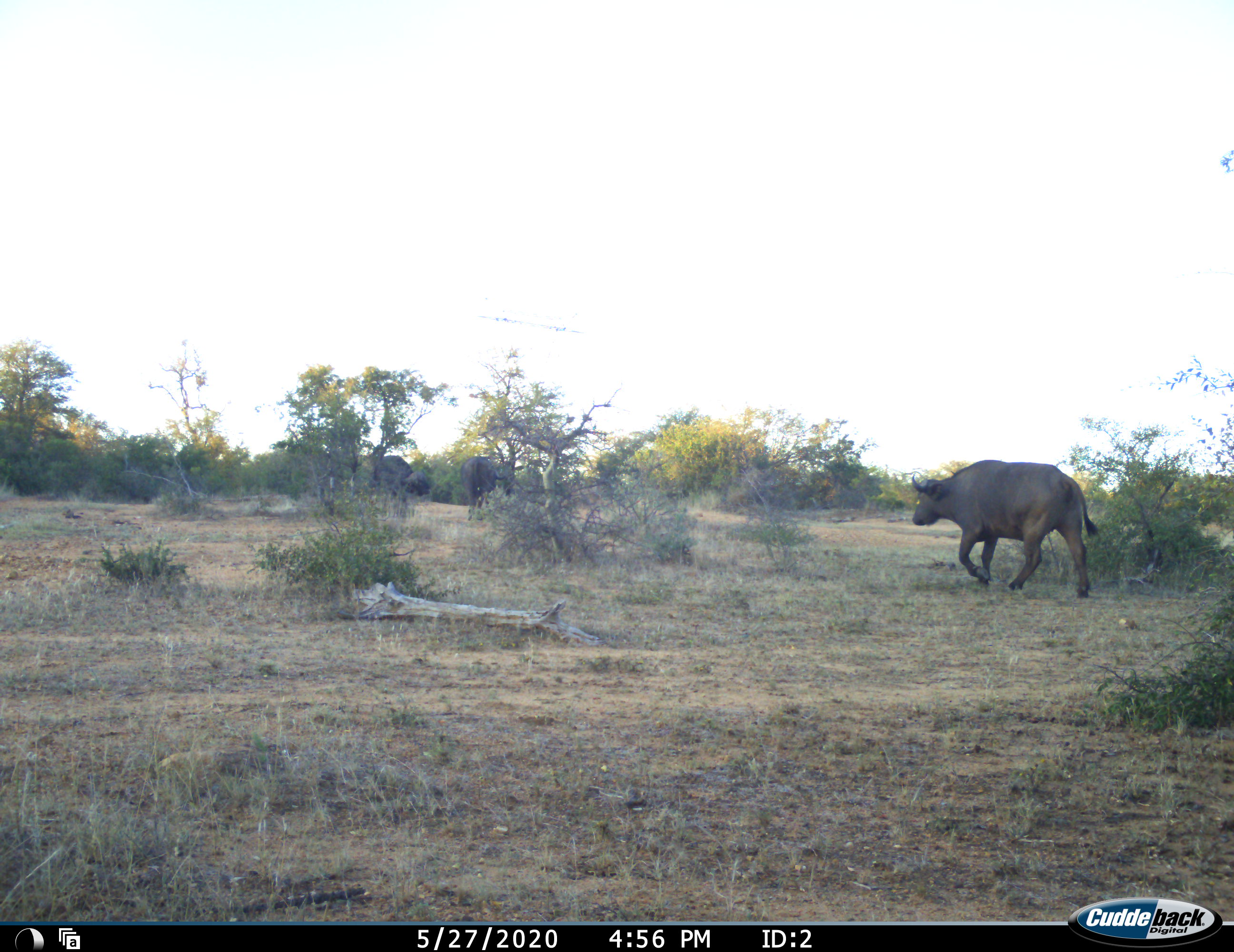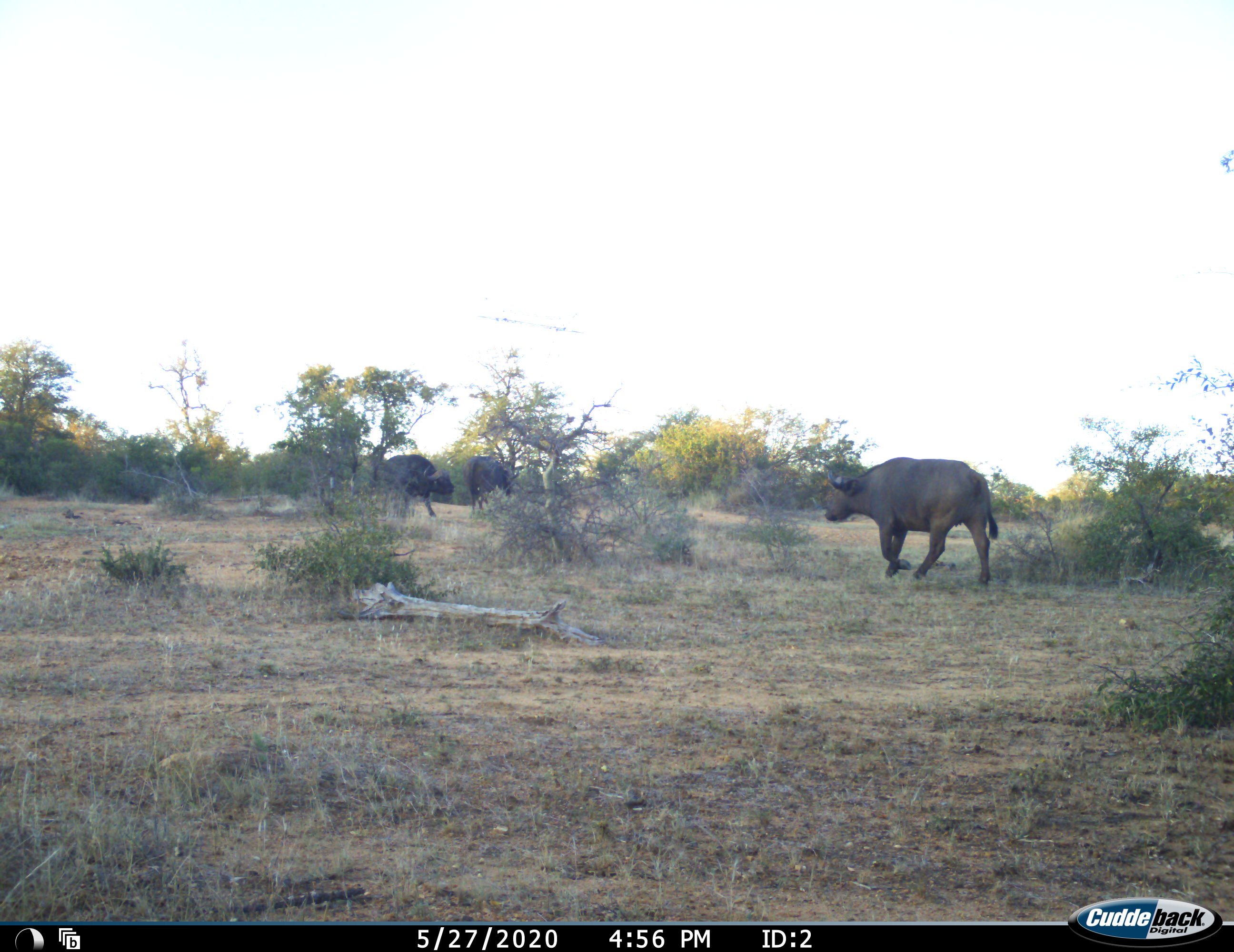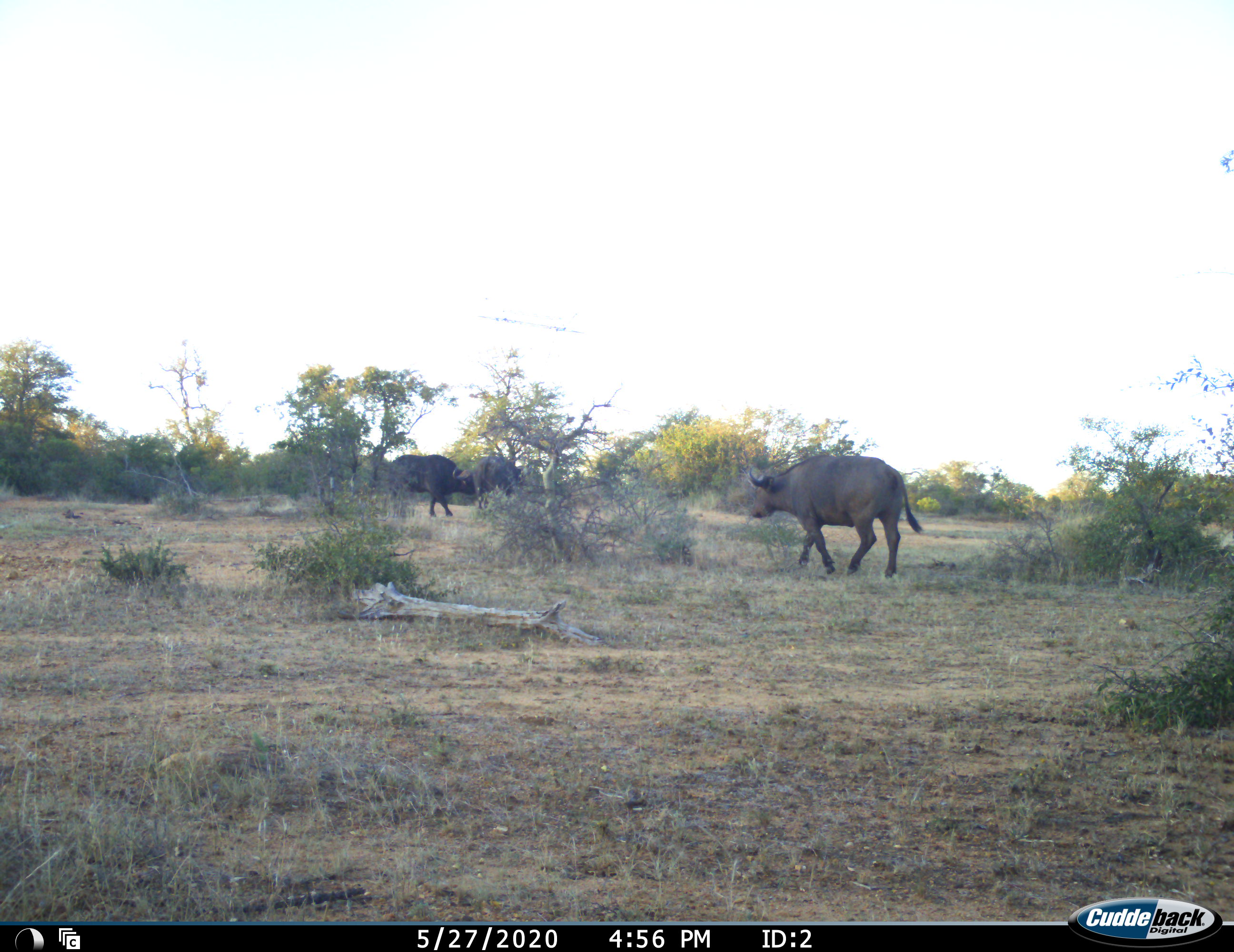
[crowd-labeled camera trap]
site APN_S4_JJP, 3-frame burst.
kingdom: Animalia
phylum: Chordata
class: Mammalia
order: Artiodactyla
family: Bovidae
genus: Syncerus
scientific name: Syncerus caffer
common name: african buffalo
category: buffalo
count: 3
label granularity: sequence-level